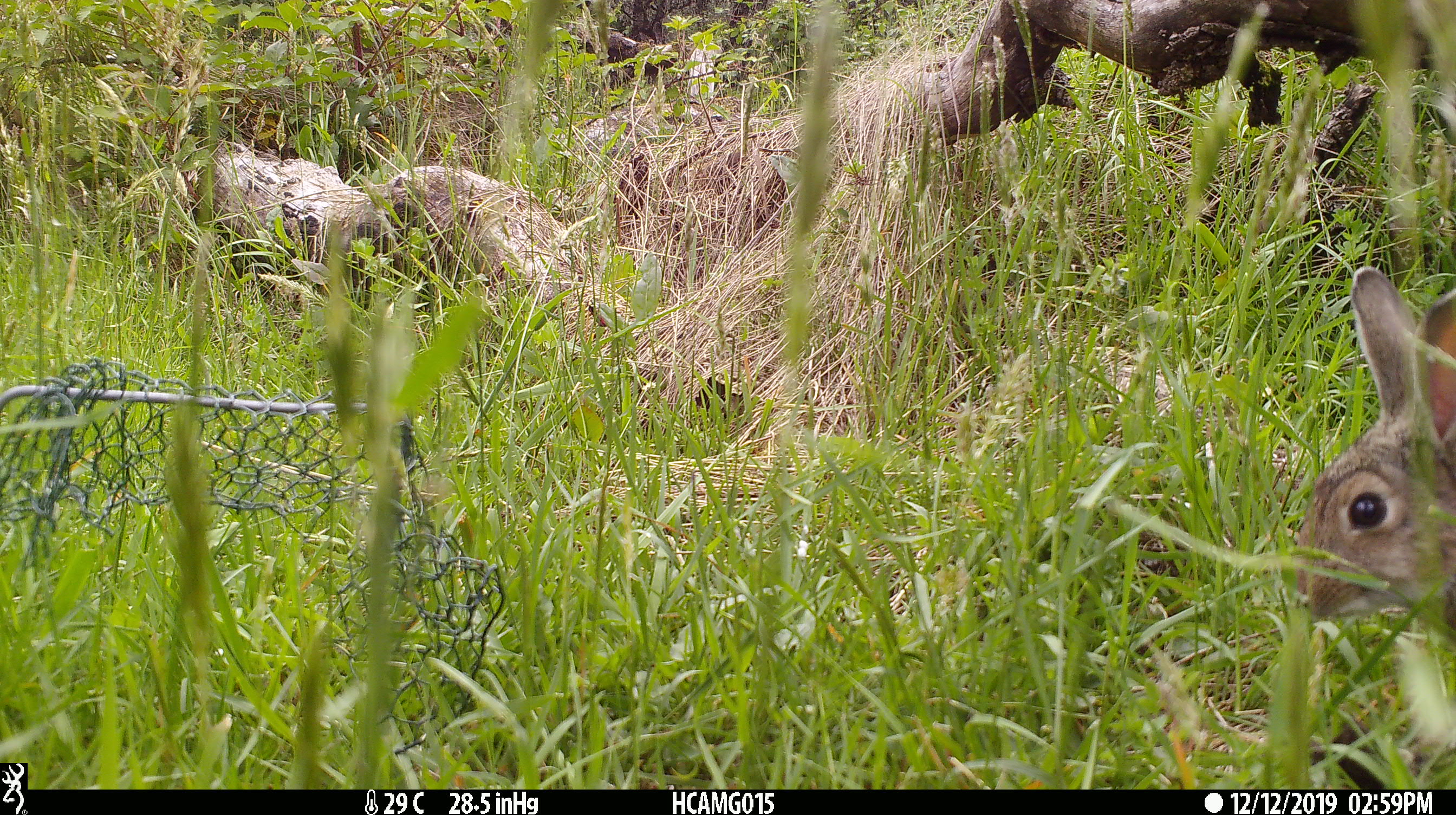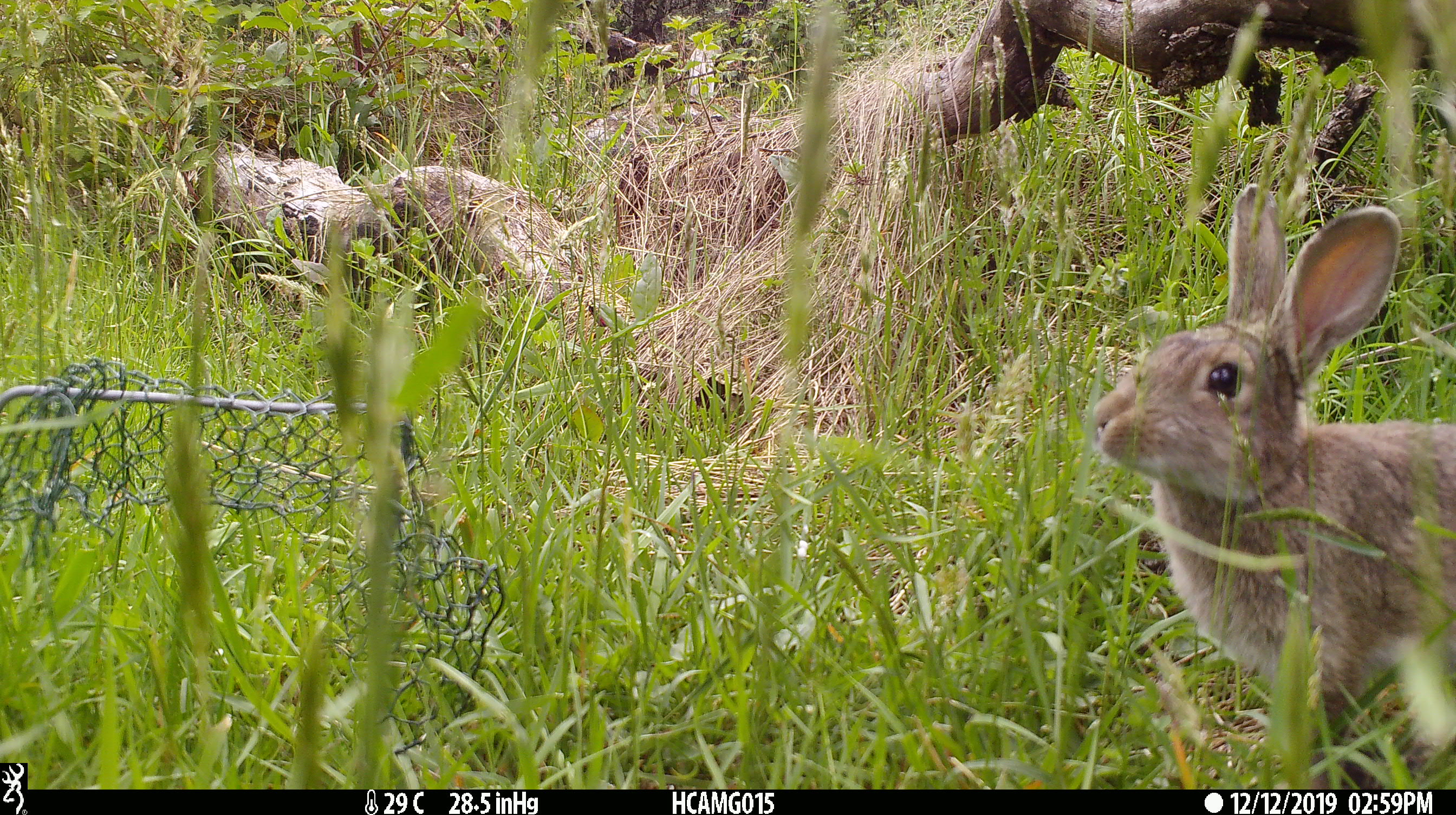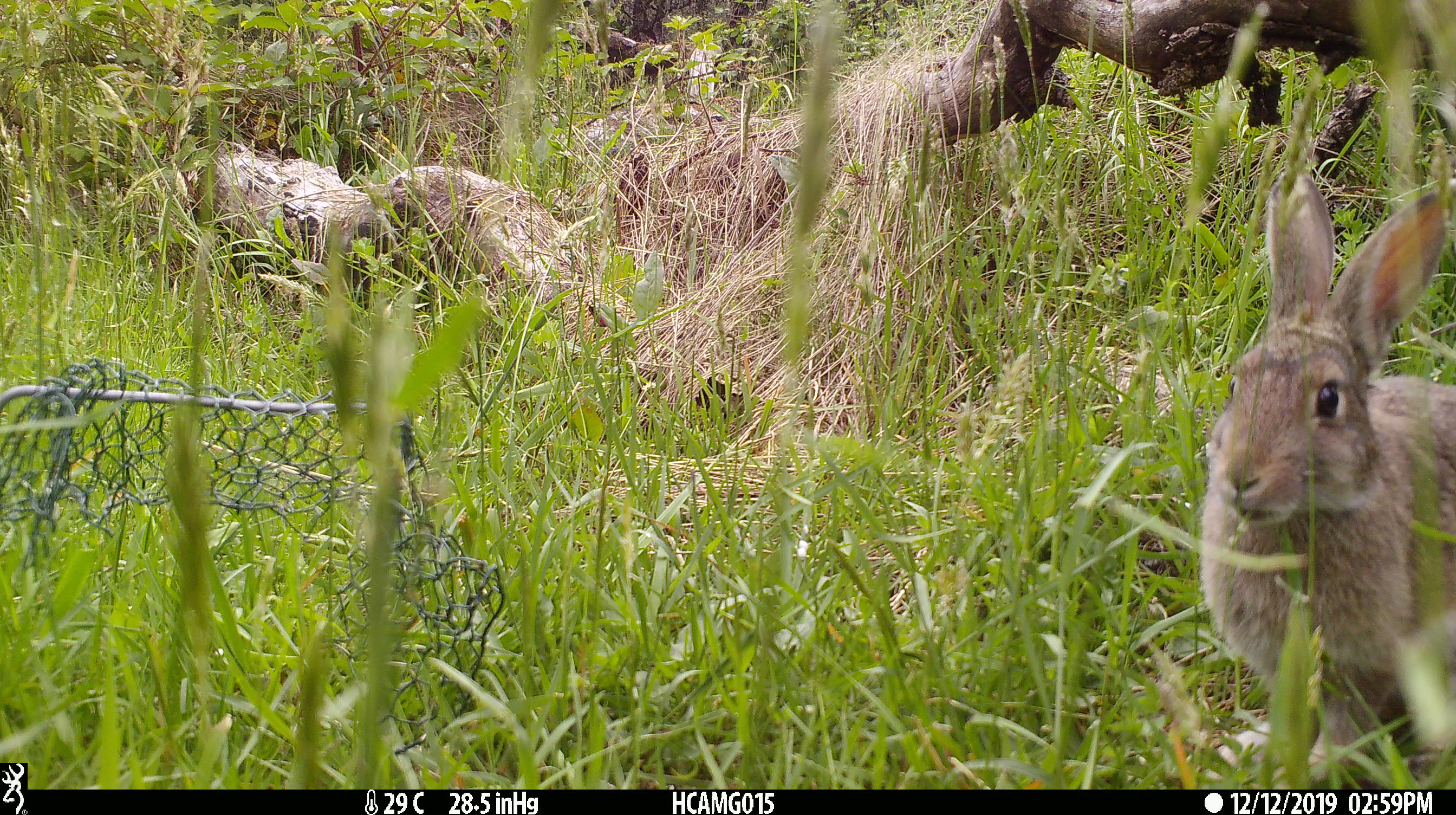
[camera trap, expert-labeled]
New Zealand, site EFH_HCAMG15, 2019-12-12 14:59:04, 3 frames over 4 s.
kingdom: Animalia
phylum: Chordata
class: Mammalia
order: Lagomorpha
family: Leporidae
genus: Oryctolagus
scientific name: Oryctolagus cuniculus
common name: european rabbit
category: rabbit